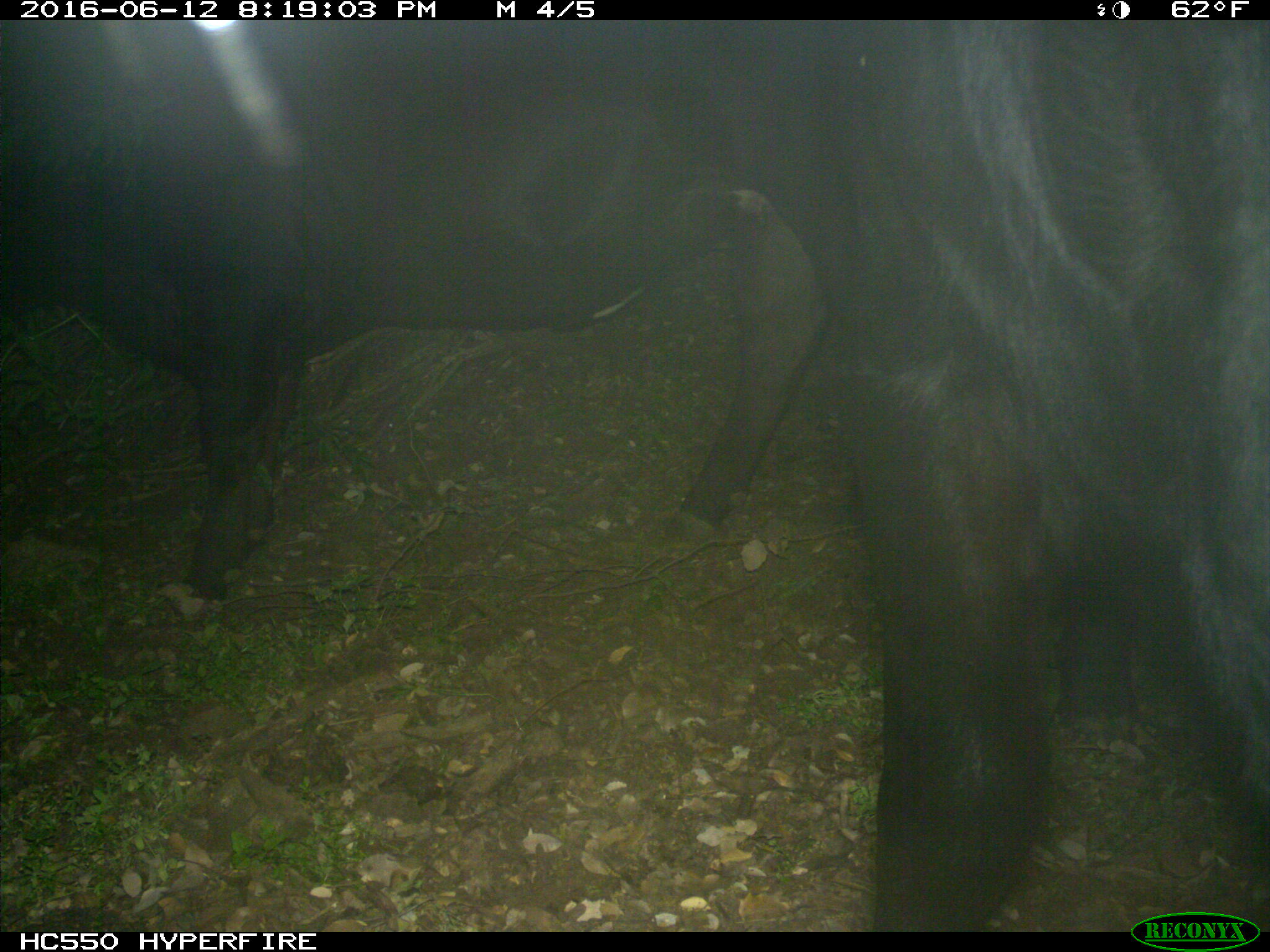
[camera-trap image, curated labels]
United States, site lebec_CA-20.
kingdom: Animalia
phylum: Chordata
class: Mammalia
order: Artiodactyla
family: Bovidae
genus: Bos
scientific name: Bos taurus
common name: domestic cow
Bos taurus (domestic cow).